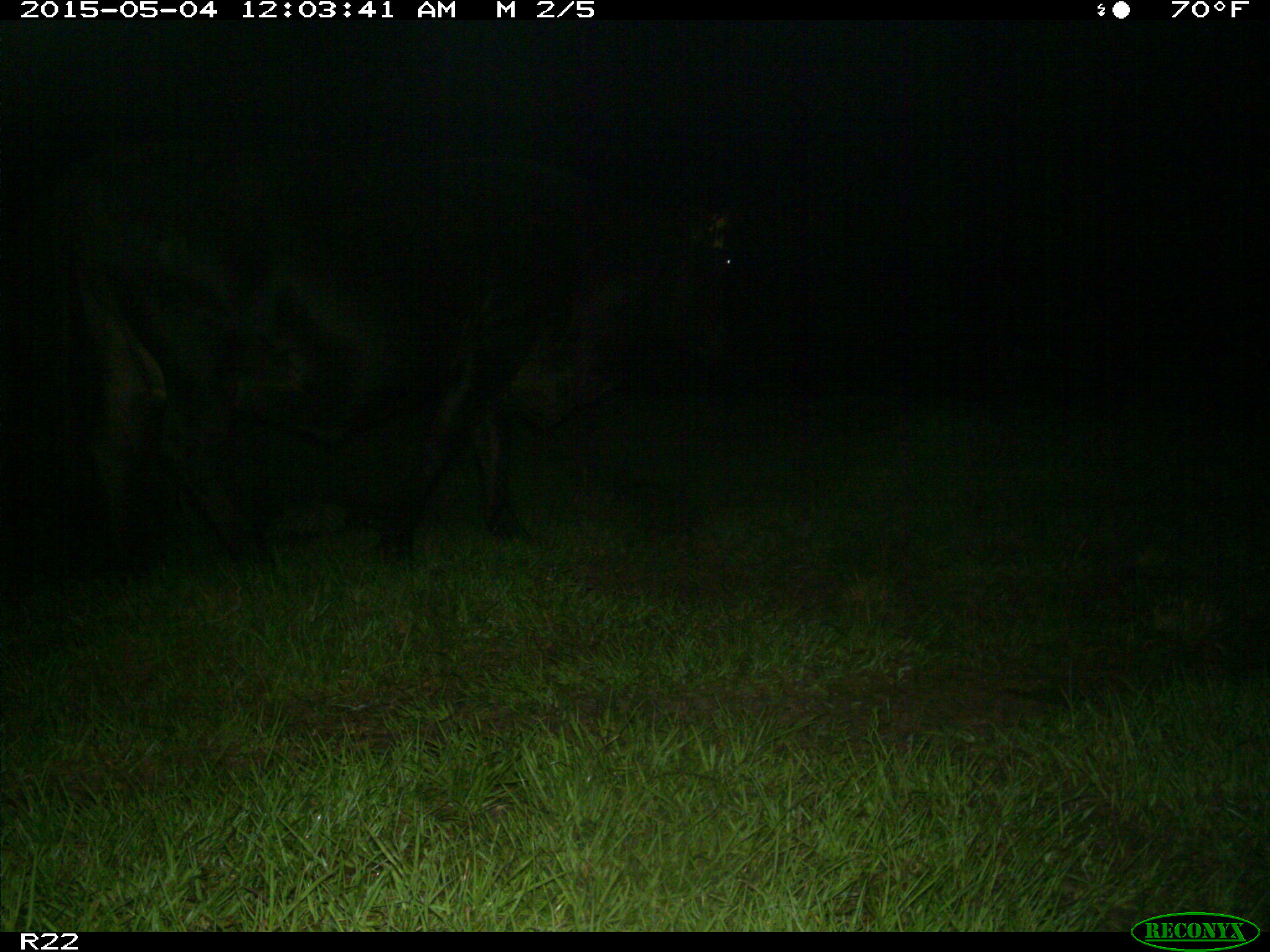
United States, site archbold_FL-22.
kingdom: Animalia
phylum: Chordata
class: Mammalia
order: Artiodactyla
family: Bovidae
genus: Bos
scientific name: Bos taurus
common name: domestic cow